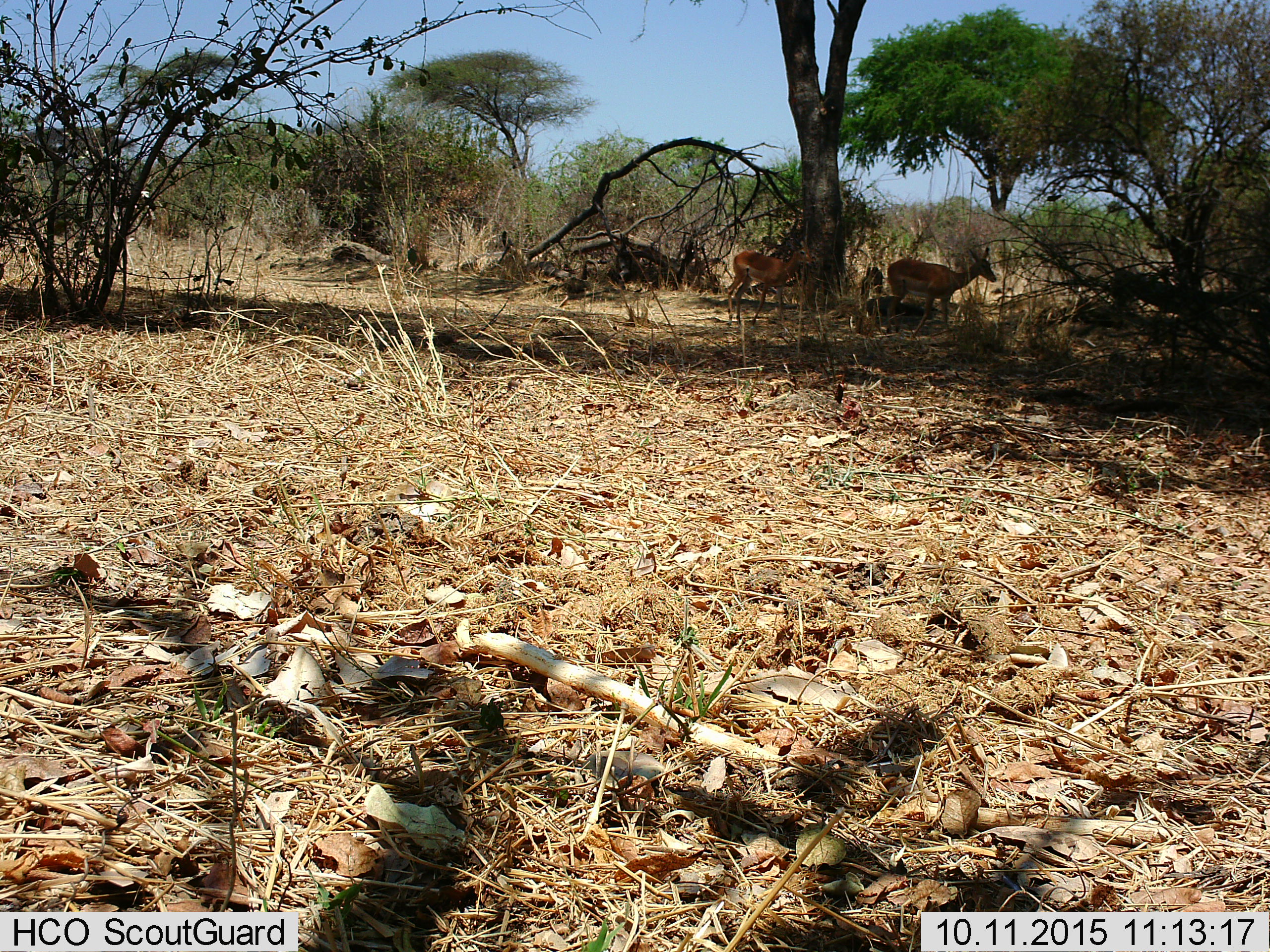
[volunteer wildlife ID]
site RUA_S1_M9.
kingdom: Animalia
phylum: Chordata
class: Mammalia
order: Artiodactyla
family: Bovidae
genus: Aepyceros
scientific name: Aepyceros melampus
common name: impala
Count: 2.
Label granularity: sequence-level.